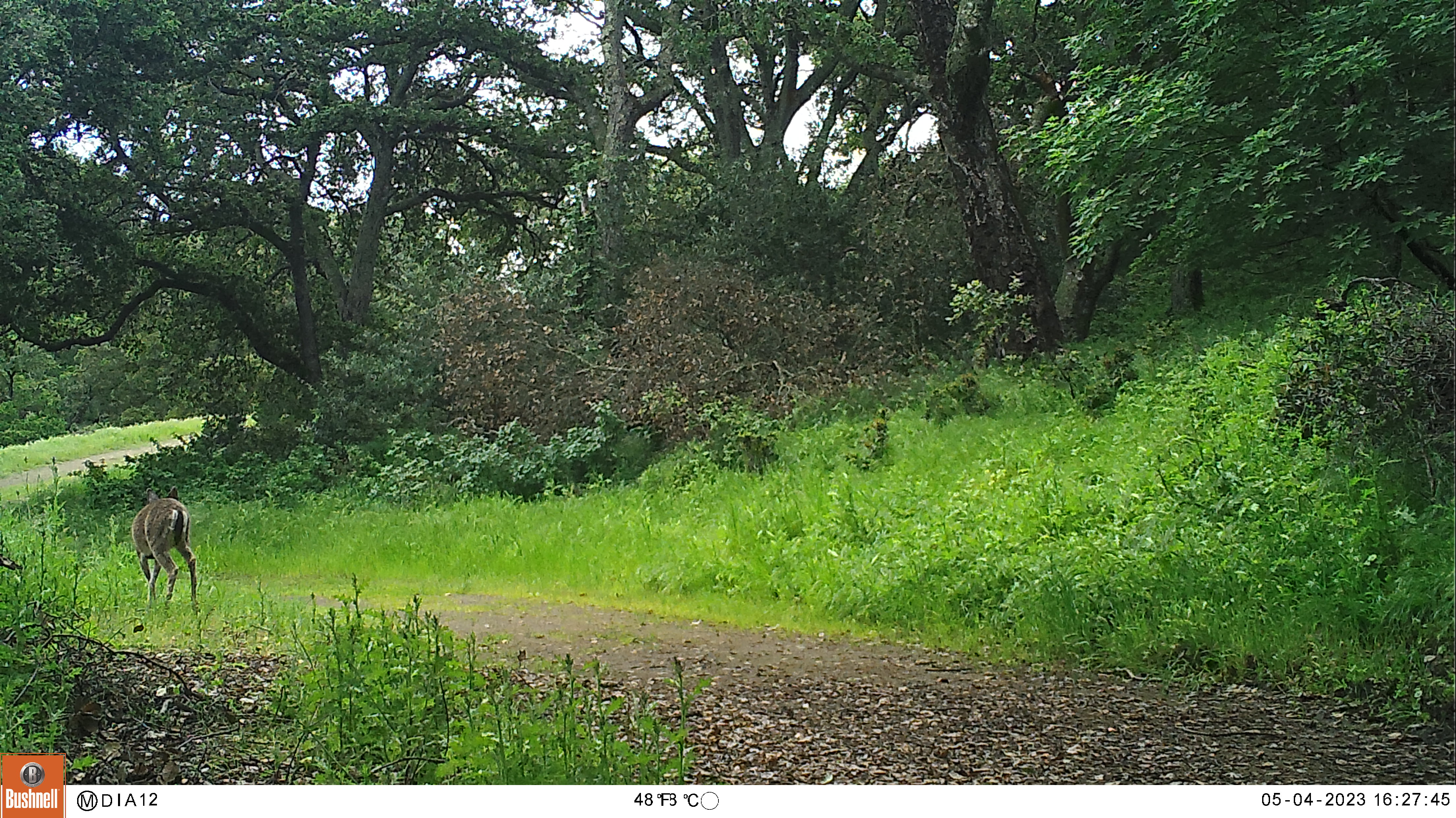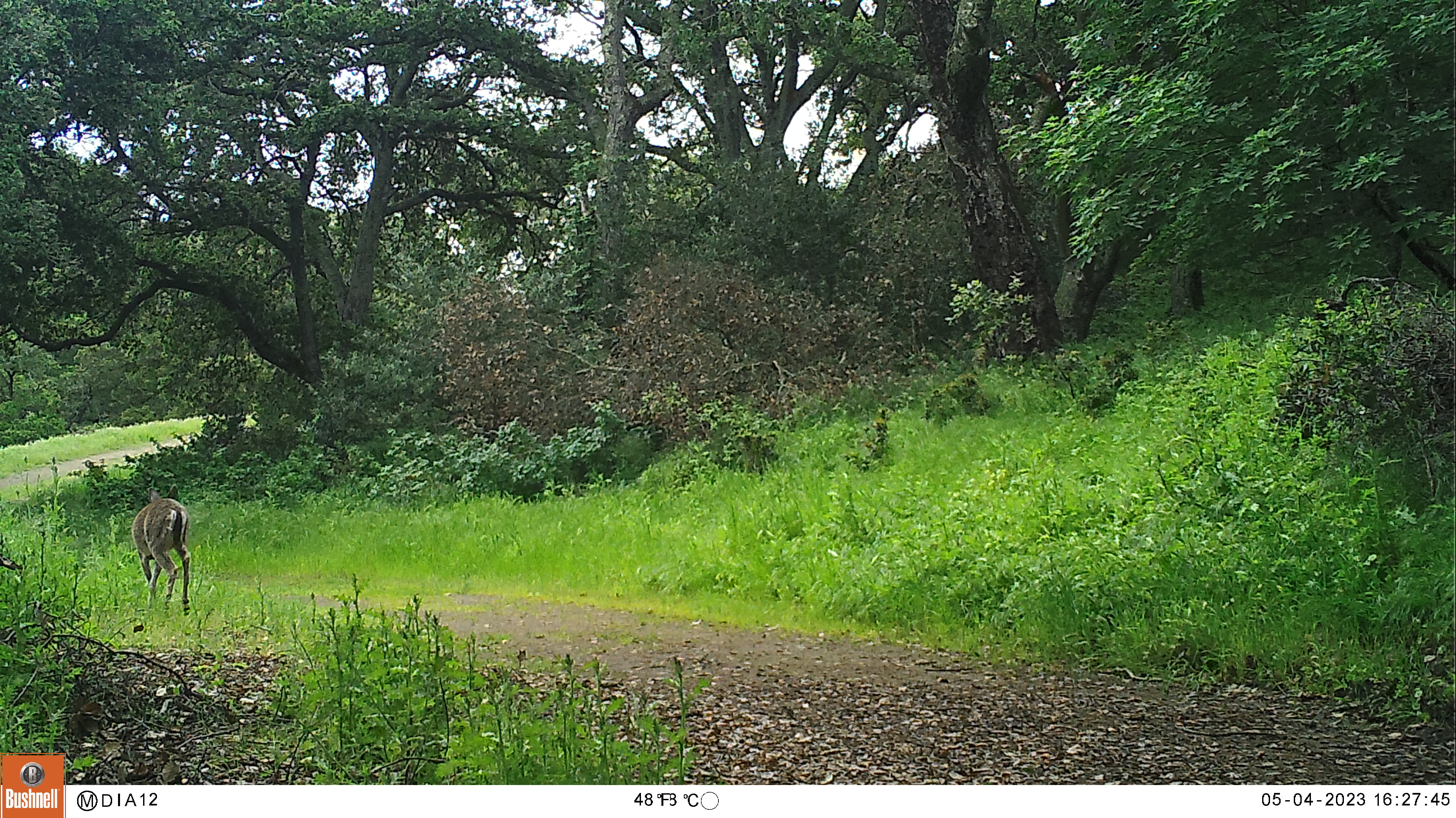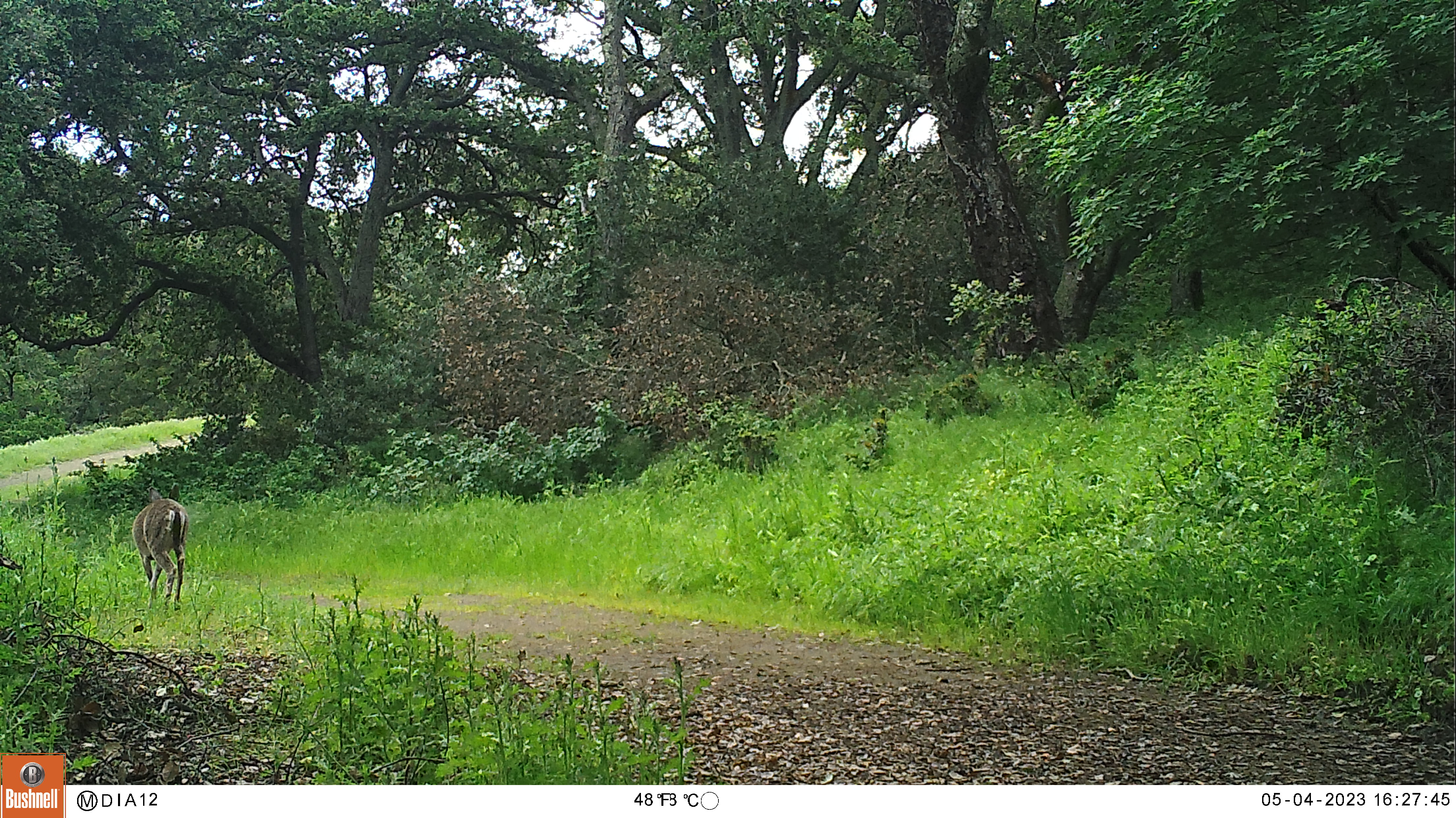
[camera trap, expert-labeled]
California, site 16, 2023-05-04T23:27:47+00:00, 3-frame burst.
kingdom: Animalia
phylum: Chordata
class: Mammalia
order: Artiodactyla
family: Cervidae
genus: Odocoileus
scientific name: Odocoileus hemionus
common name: mule deer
Mule deer (Odocoileus hemionus).